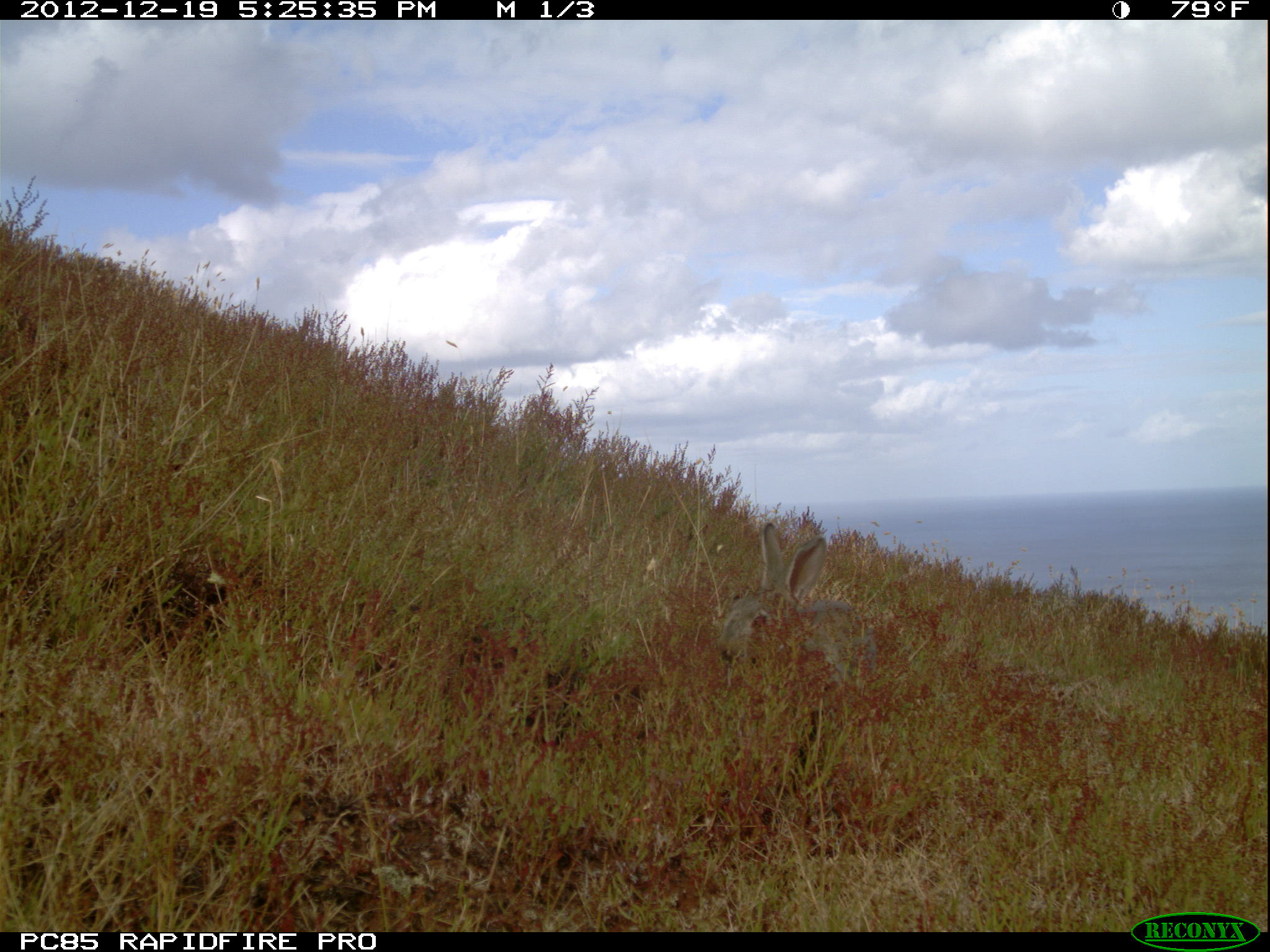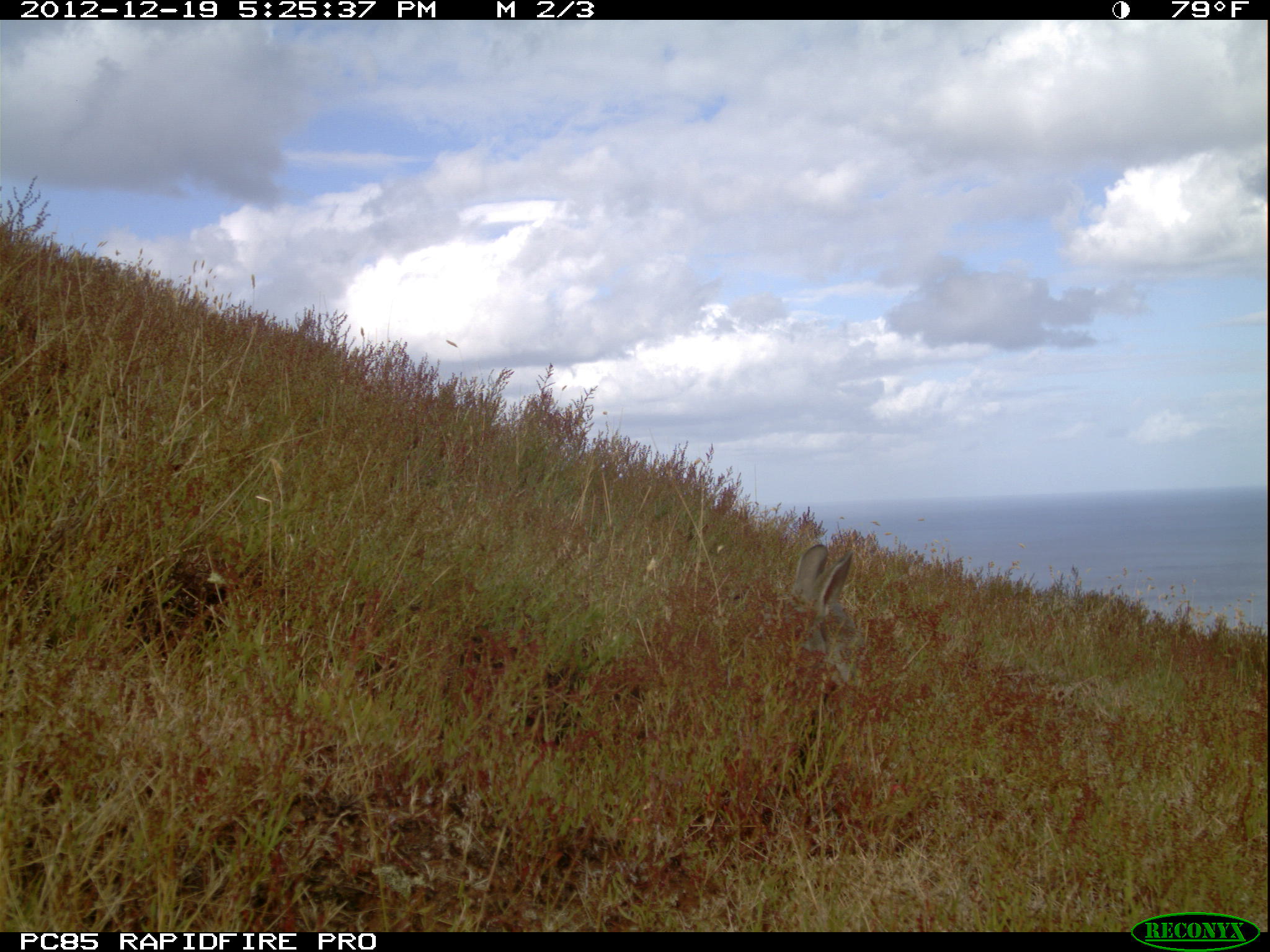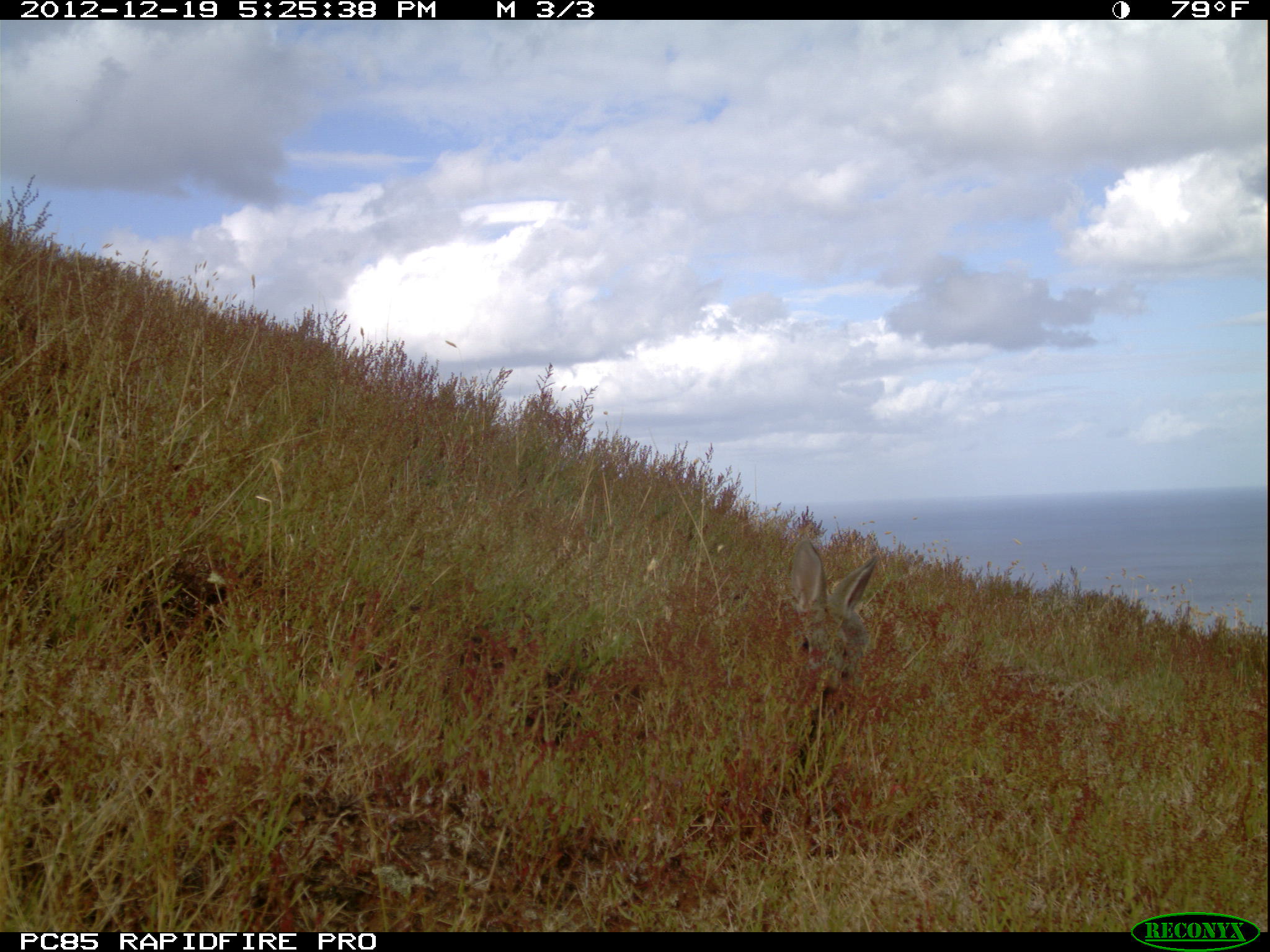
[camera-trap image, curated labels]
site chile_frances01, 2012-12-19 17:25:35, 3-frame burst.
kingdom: Animalia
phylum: Chordata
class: Mammalia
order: Lagomorpha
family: Leporidae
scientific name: Leporidae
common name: rabbits and hares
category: rabbit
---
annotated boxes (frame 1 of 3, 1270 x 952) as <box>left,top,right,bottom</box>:
rabbit: <box>712,520,871,689</box>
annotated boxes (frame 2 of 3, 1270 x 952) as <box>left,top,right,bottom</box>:
rabbit: <box>768,543,877,701</box>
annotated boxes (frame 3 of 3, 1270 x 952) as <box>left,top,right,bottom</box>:
rabbit: <box>775,536,877,733</box>